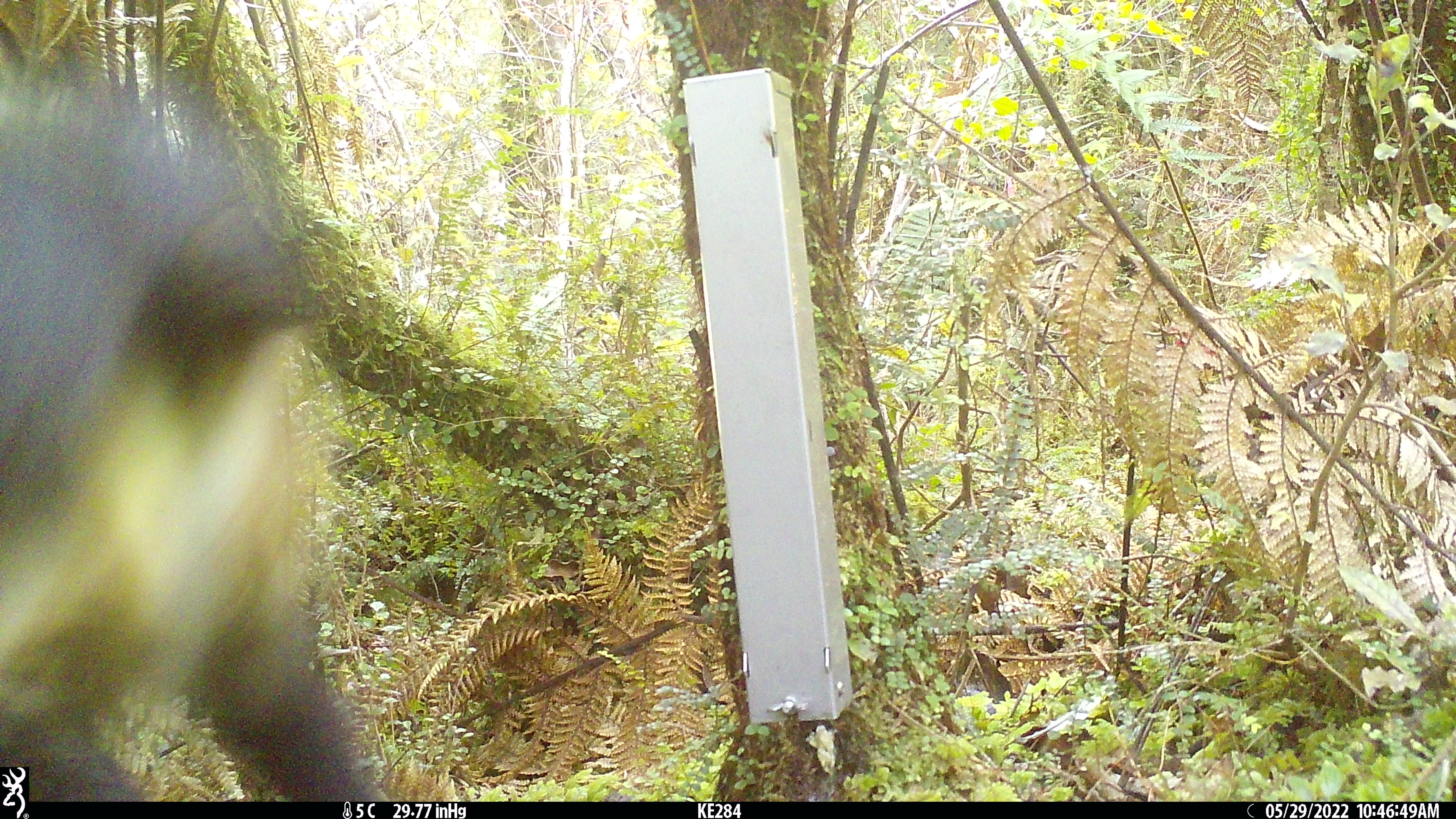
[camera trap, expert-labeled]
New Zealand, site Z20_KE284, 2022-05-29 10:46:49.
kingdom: Animalia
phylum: Chordata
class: Mammalia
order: Artiodactyla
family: Bovidae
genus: Rupicapra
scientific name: Rupicapra rupicapra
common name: alpine chamois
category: chamois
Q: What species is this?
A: Chamois (alpine chamois) (Rupicapra rupicapra).